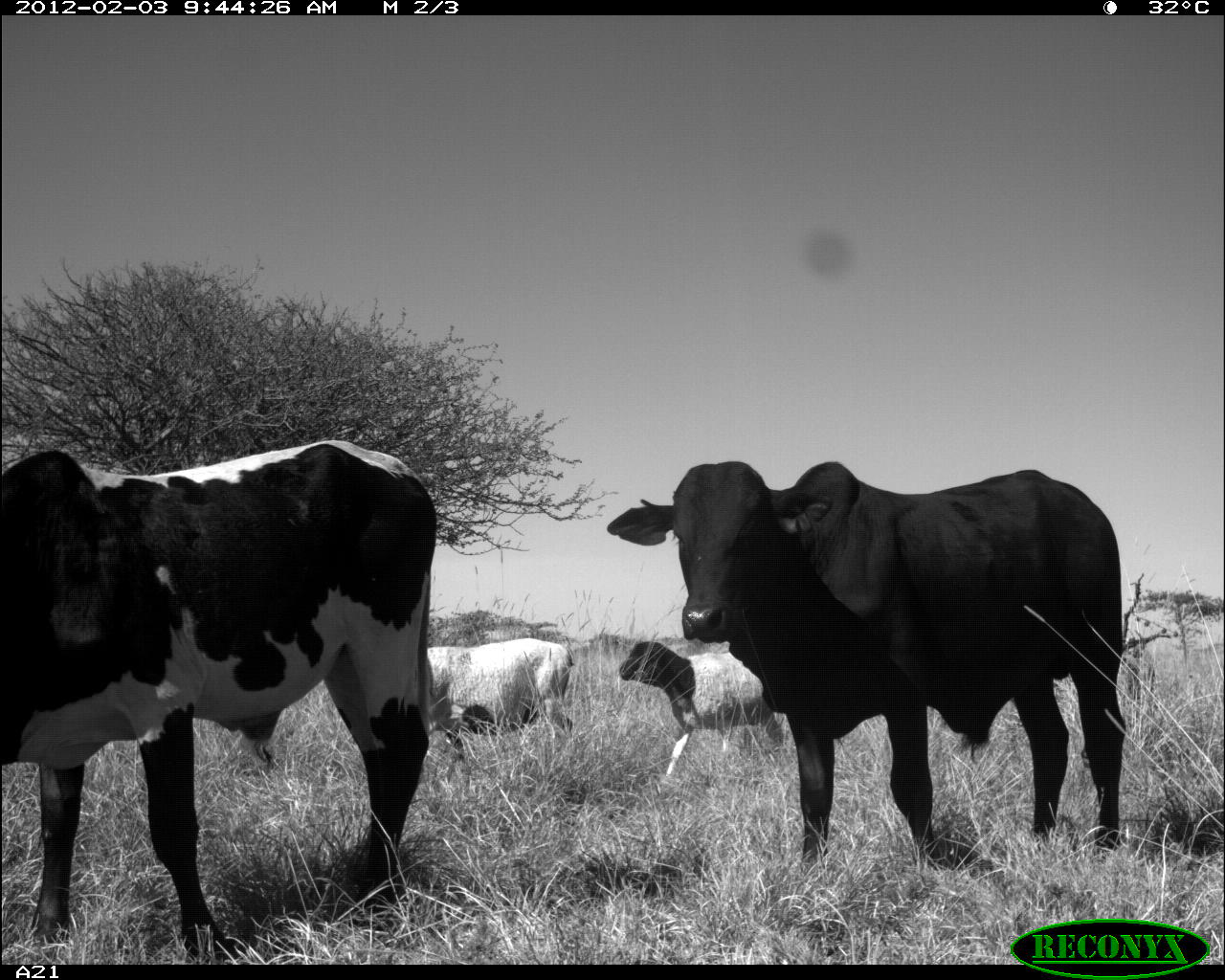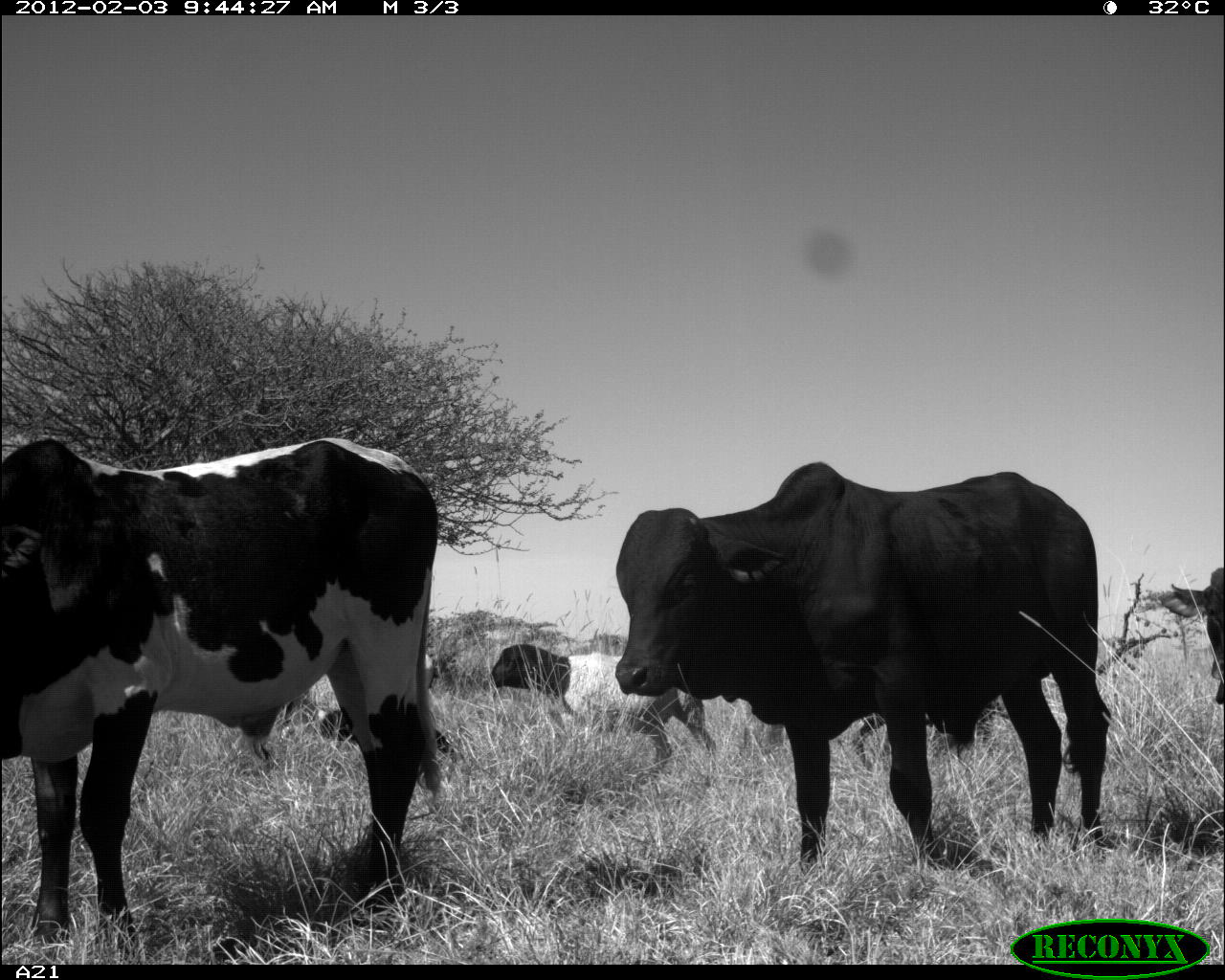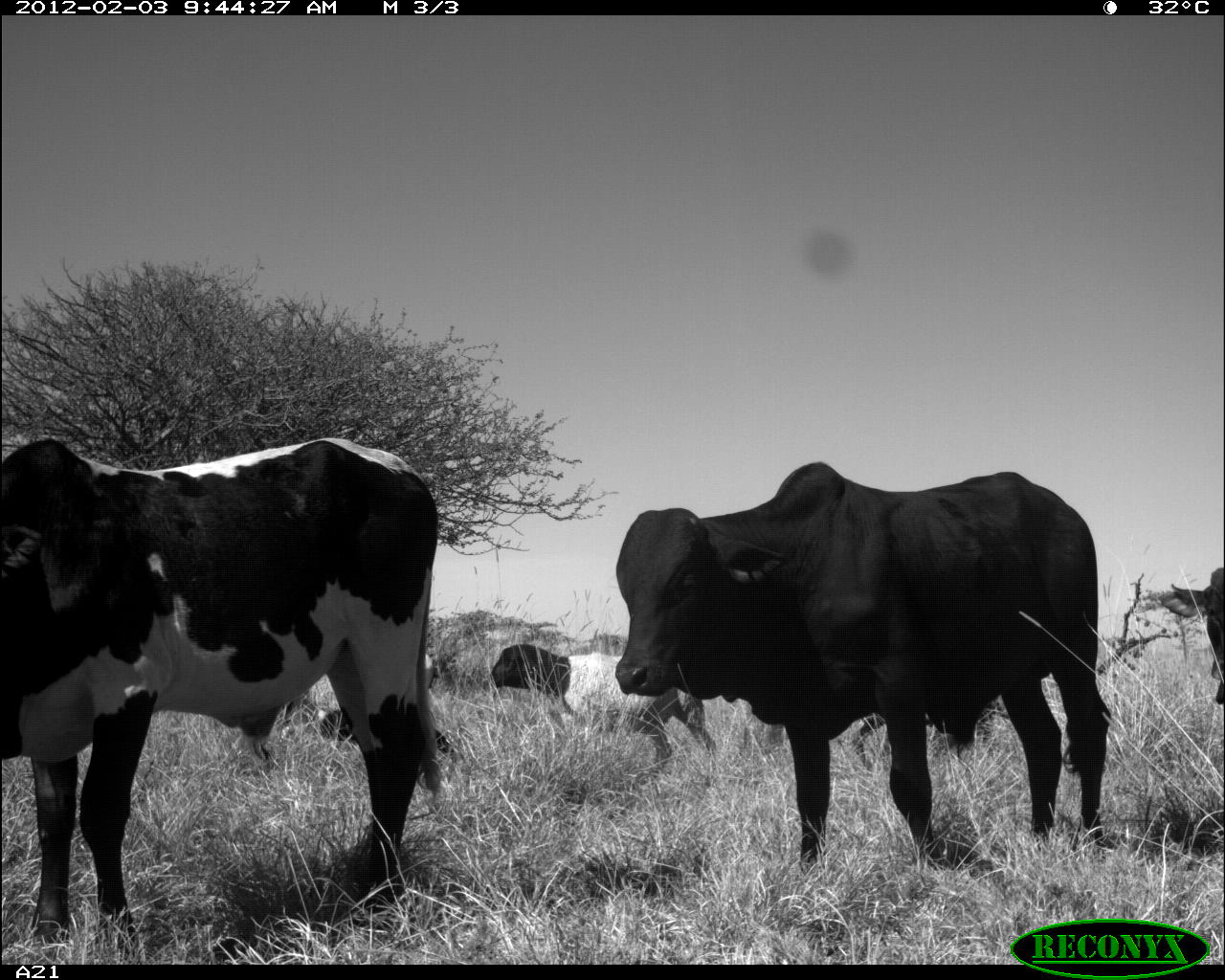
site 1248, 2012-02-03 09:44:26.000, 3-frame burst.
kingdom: Animalia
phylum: Chordata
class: Mammalia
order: Artiodactyla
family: Bovidae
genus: Ovis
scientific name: Ovis aries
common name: domestic sheep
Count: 2.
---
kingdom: Animalia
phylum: Chordata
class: Mammalia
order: Artiodactyla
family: Bovidae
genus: Bos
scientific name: Bos taurus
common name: domestic cattle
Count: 3.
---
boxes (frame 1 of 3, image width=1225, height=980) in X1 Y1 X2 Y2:
ovis aries: 2 440 437 964; 608 461 1126 872; 621 643 786 777; 425 638 576 776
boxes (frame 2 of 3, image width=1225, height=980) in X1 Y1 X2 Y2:
bos taurus: 0 435 443 937; 616 460 1111 862; 491 644 718 772; 279 694 462 781; 1170 566 1224 706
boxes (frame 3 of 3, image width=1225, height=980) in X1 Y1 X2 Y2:
ovis aries: 1 436 443 905; 614 461 1110 868; 489 642 717 777; 280 647 460 765; 1155 568 1224 703